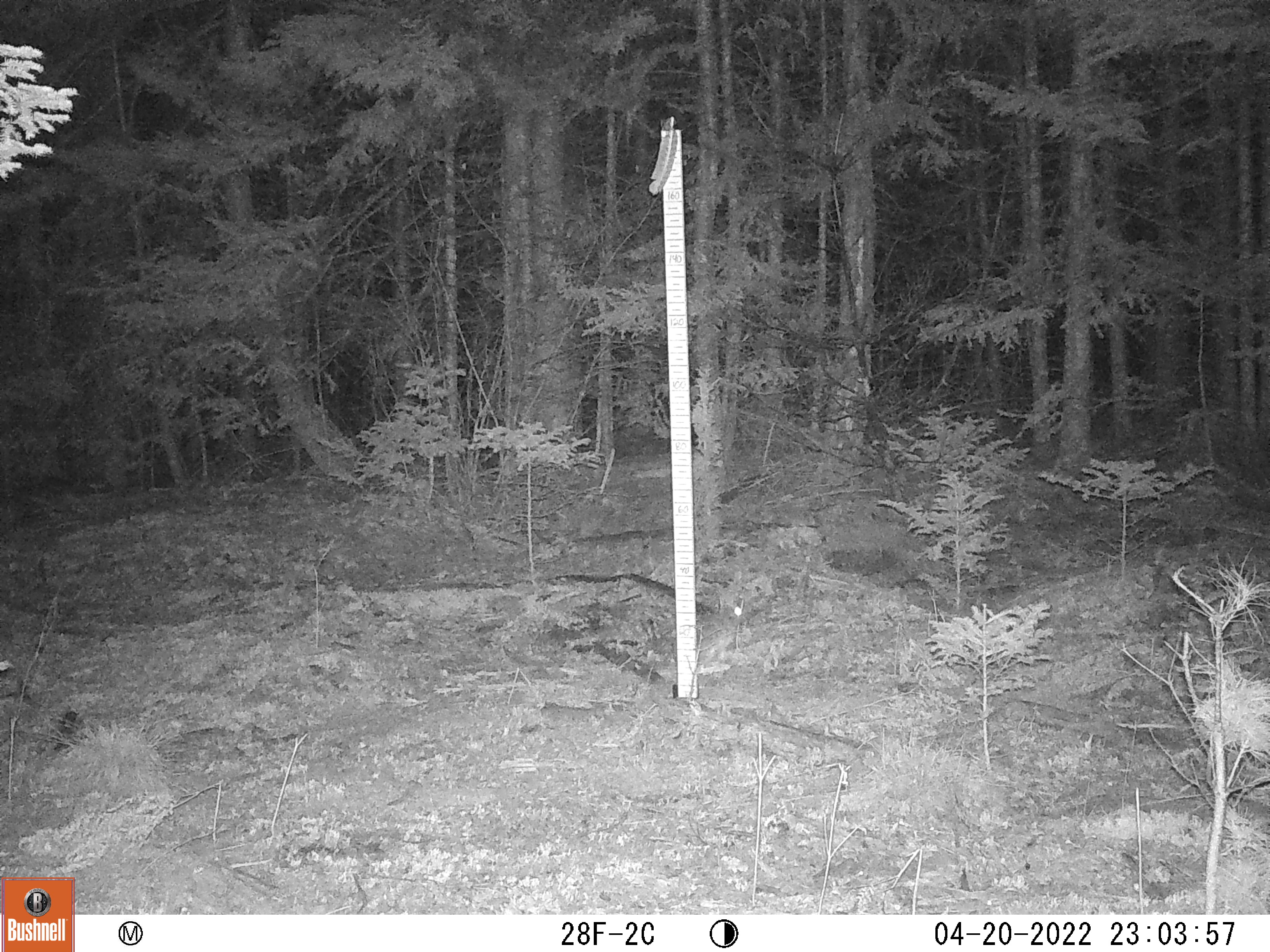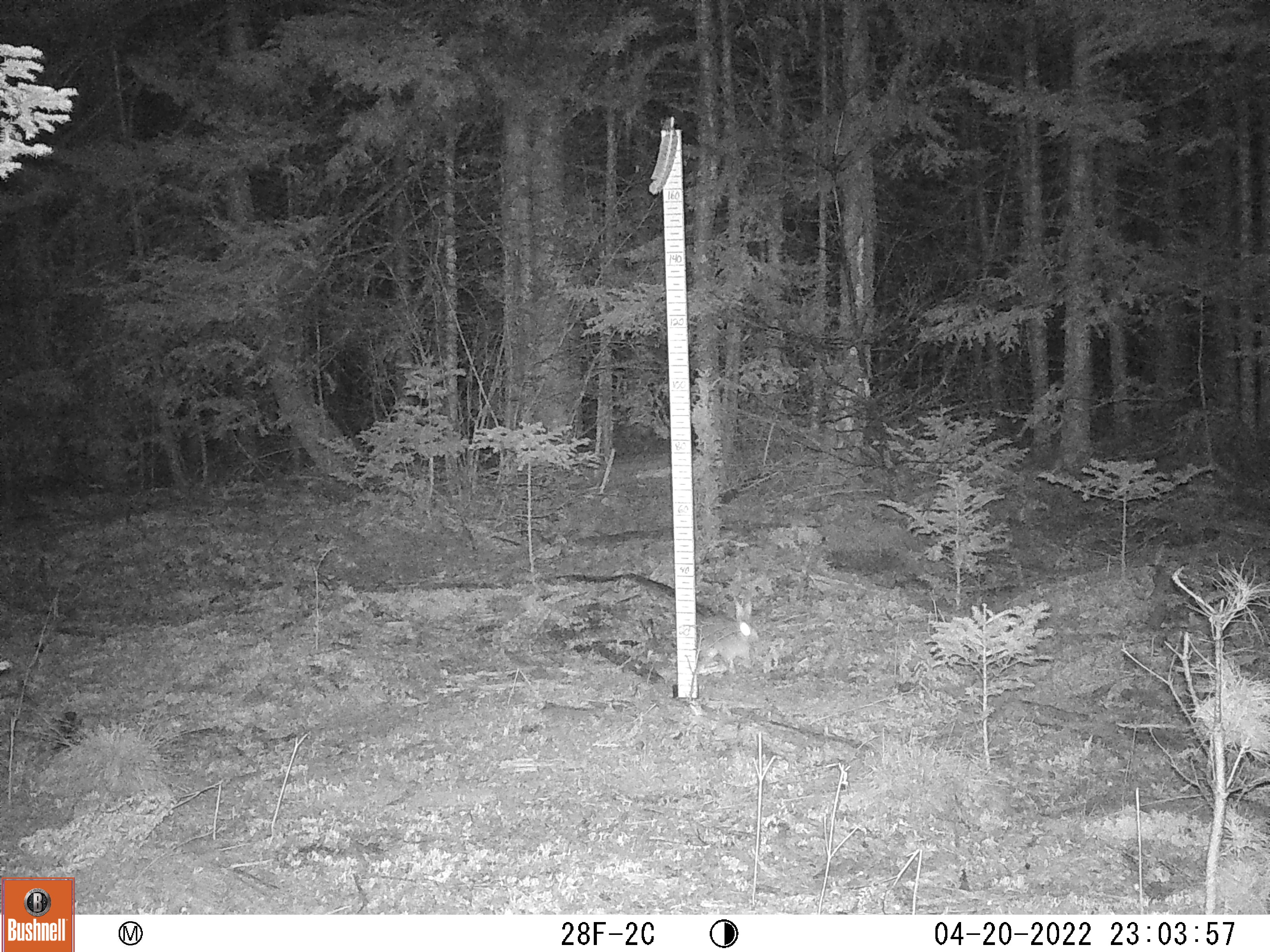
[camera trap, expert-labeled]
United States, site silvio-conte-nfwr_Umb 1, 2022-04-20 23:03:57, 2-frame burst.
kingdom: Animalia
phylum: Chordata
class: Mammalia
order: Lagomorpha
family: Leporidae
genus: Lepus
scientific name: Lepus americanus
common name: snowshoe hare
Snowshoe hare (Lepus americanus).